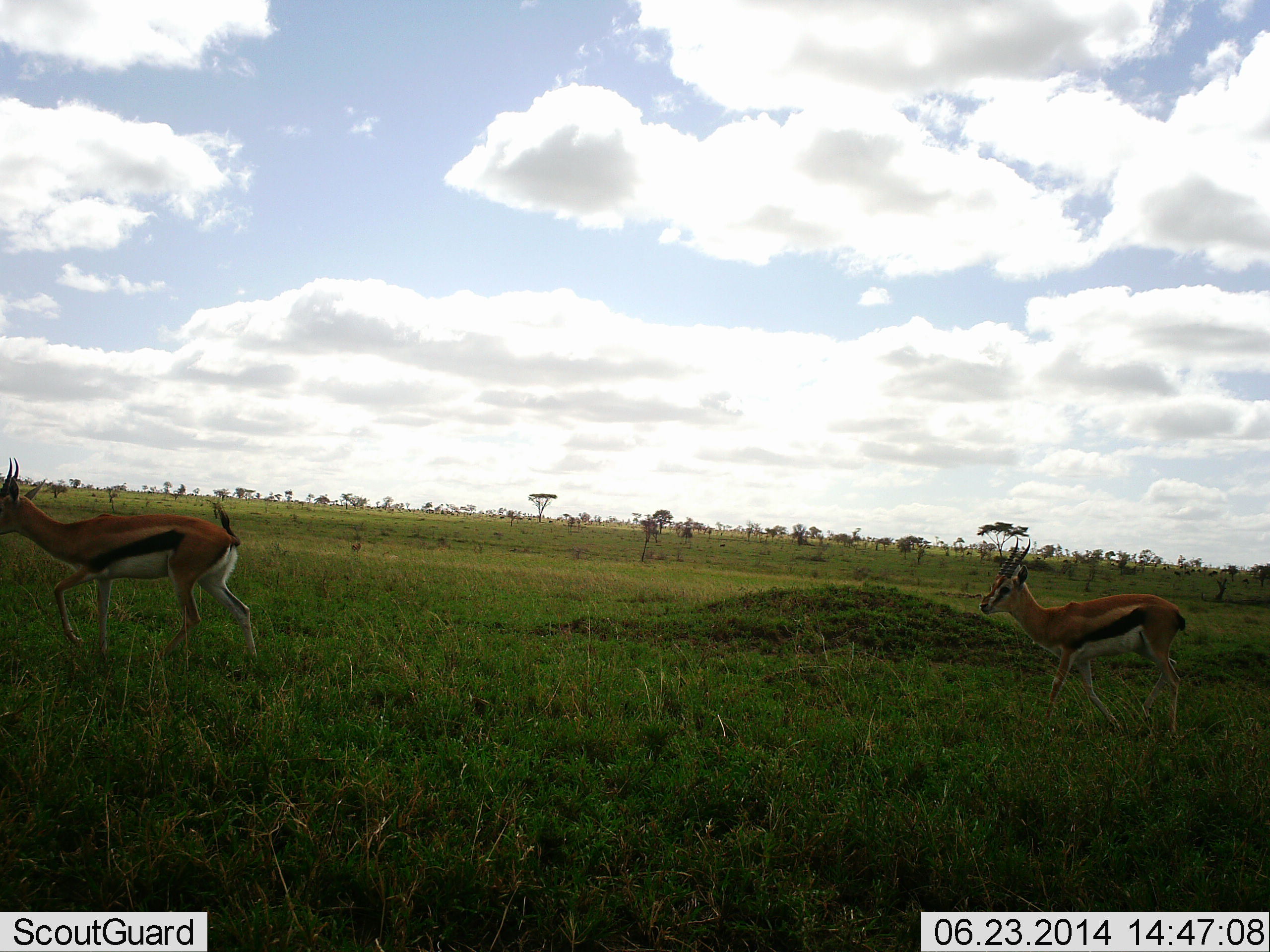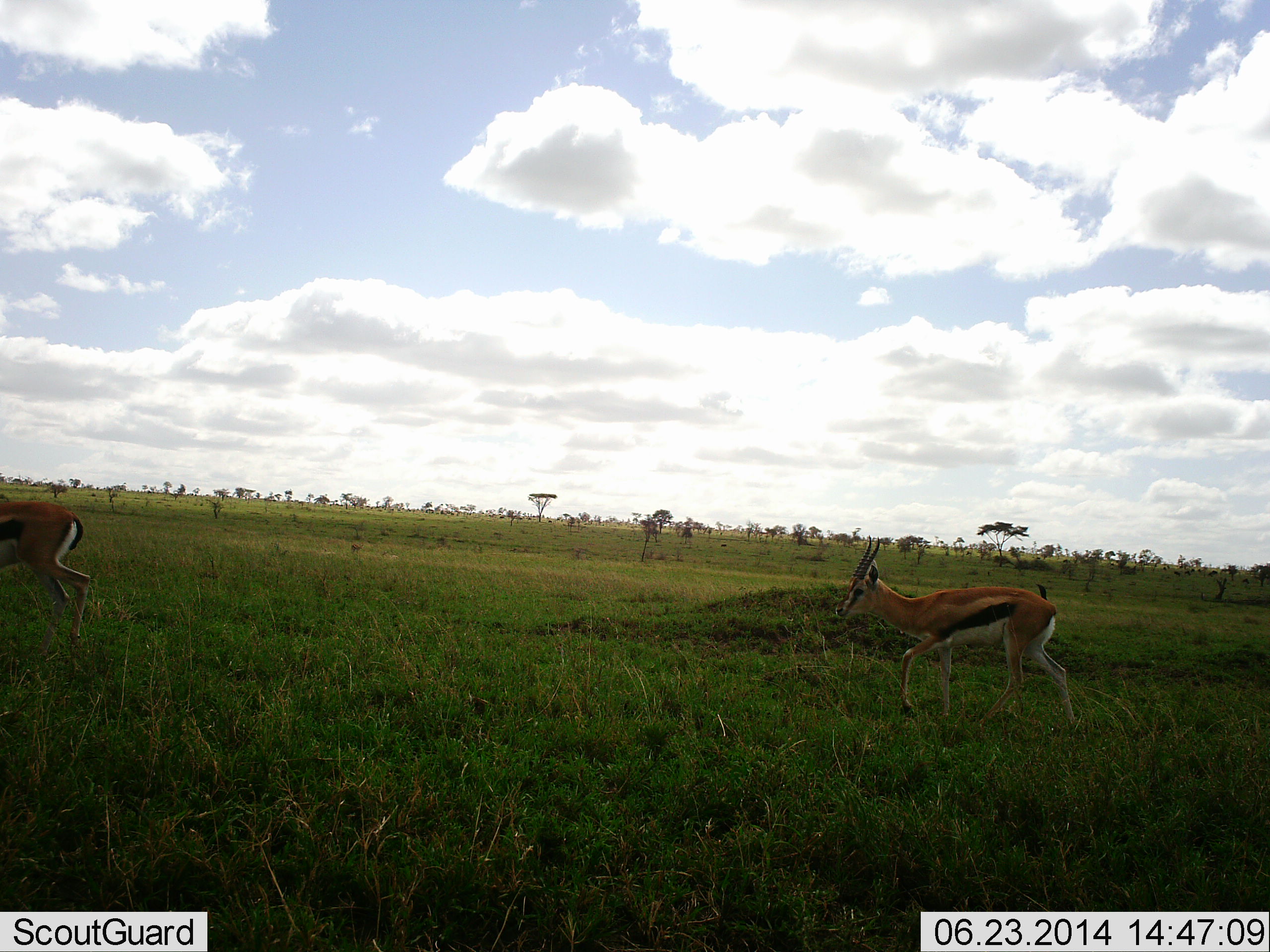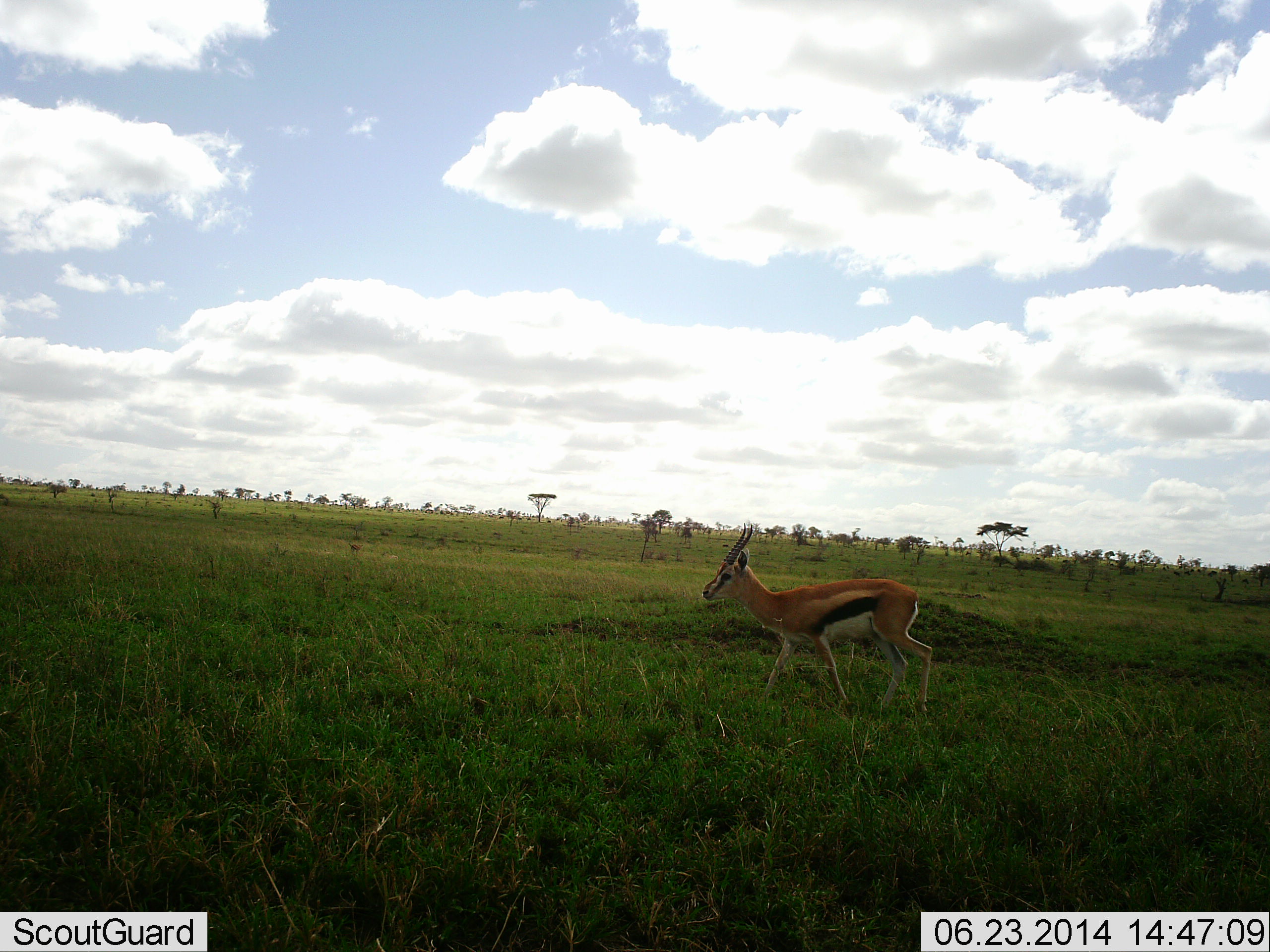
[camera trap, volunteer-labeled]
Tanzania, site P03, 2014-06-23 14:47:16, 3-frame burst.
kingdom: Animalia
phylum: Chordata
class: Mammalia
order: Artiodactyla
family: Bovidae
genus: Eudorcas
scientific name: Eudorcas thomsonii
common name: thomson's gazelle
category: gazellethomsons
Gazellethomsons (thomson's gazelle) (Eudorcas thomsonii), count 2. Behavior (volunteer vote fractions): standing 0%, resting 0%, moving 100%, interacting 0%. Young present (vote fraction): 0%. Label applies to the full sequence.